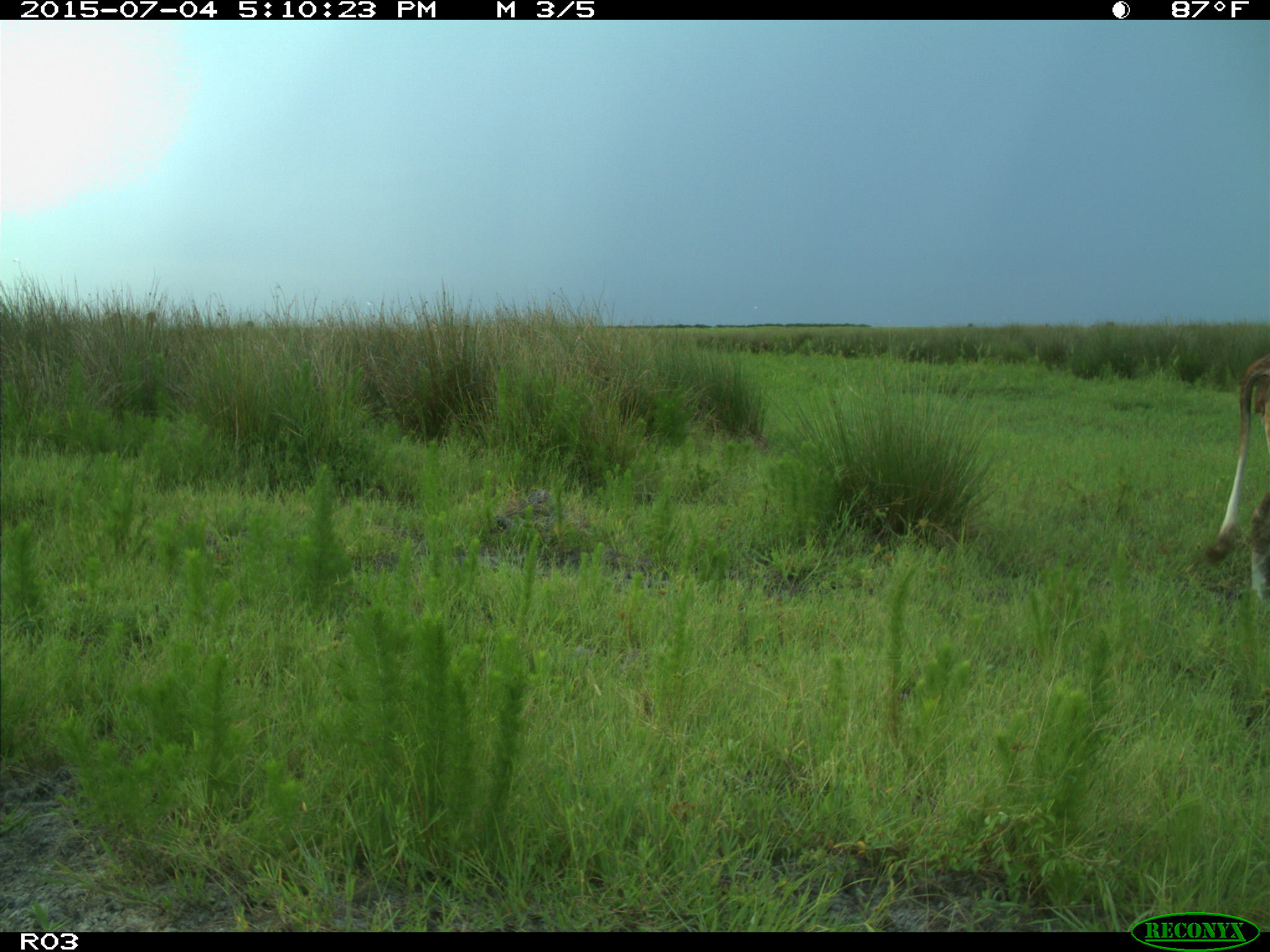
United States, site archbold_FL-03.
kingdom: Animalia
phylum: Chordata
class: Mammalia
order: Artiodactyla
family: Bovidae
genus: Bos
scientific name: Bos taurus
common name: domestic cow